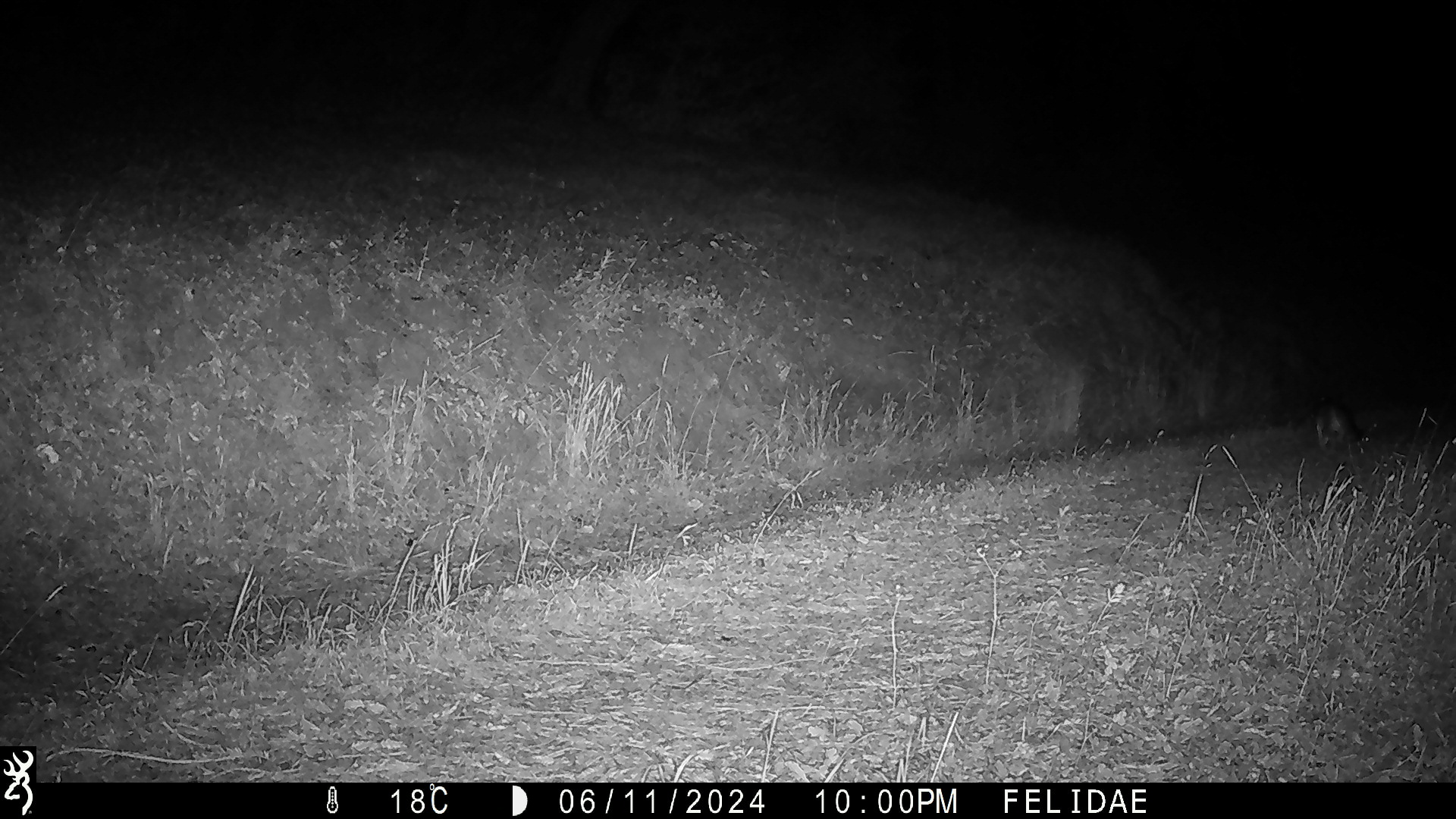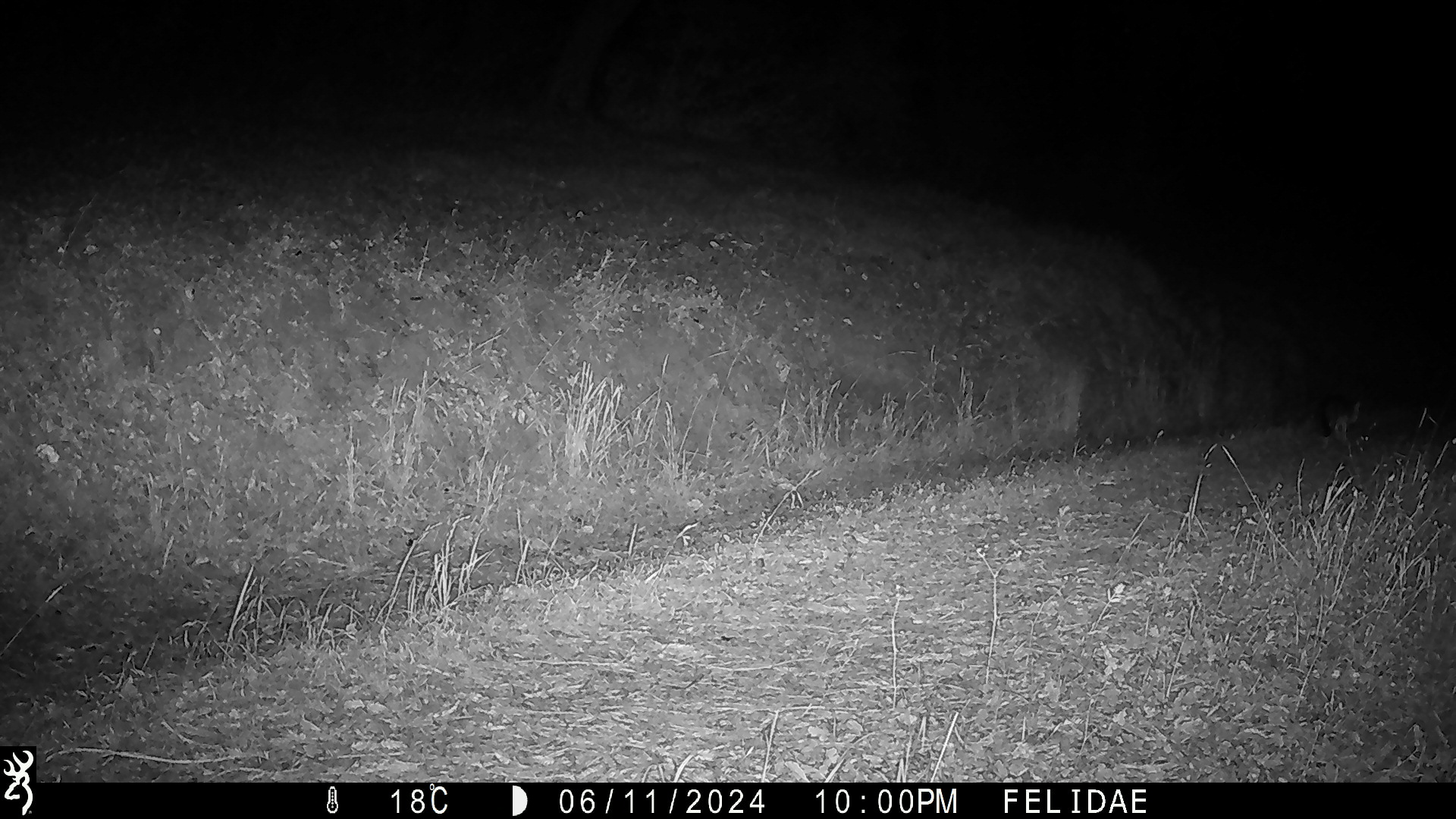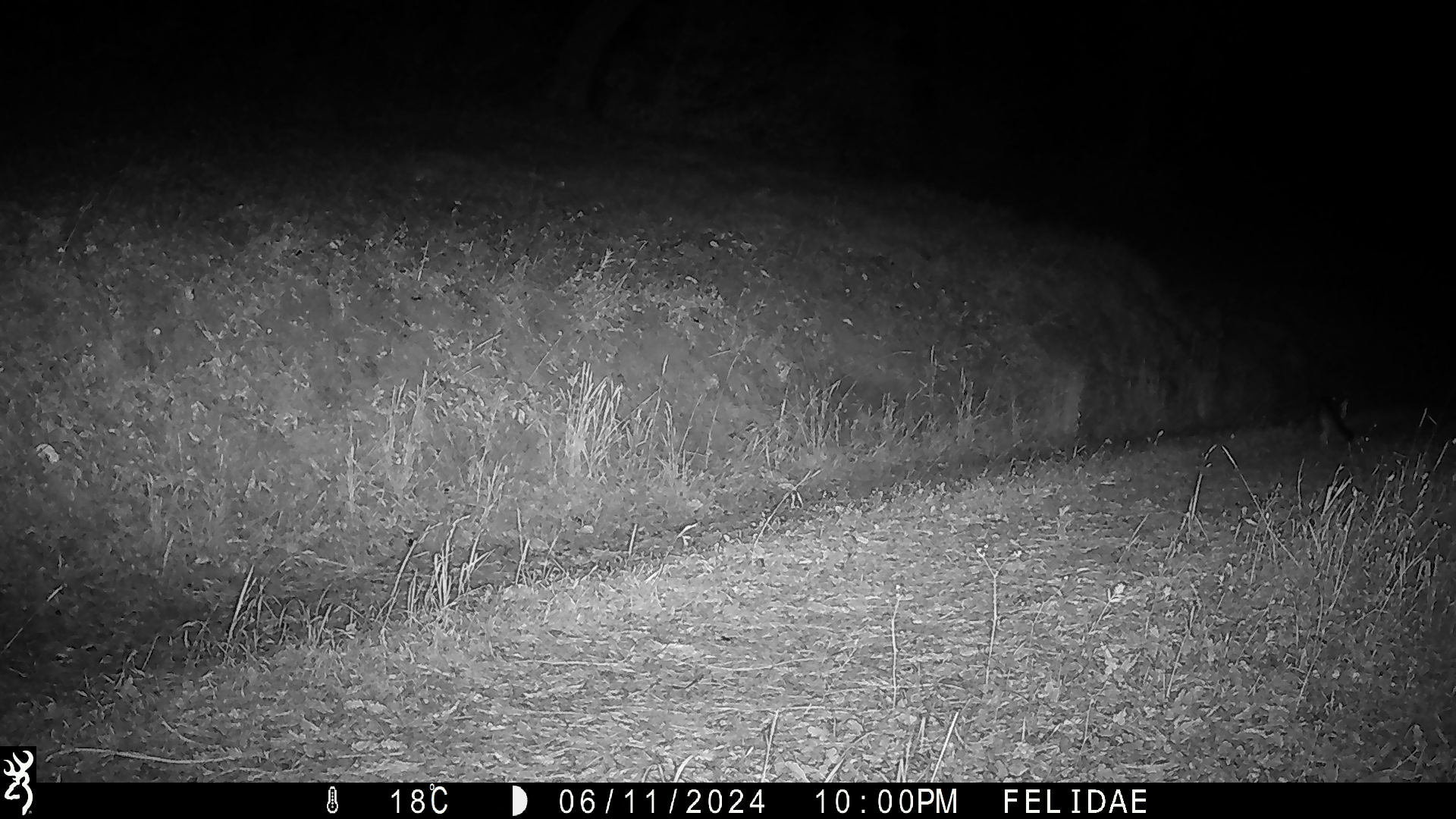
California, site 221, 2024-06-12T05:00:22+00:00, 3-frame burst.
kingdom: Animalia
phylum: Chordata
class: Mammalia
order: Carnivora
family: Canidae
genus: Urocyon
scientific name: Urocyon cinereoargenteus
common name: gray fox